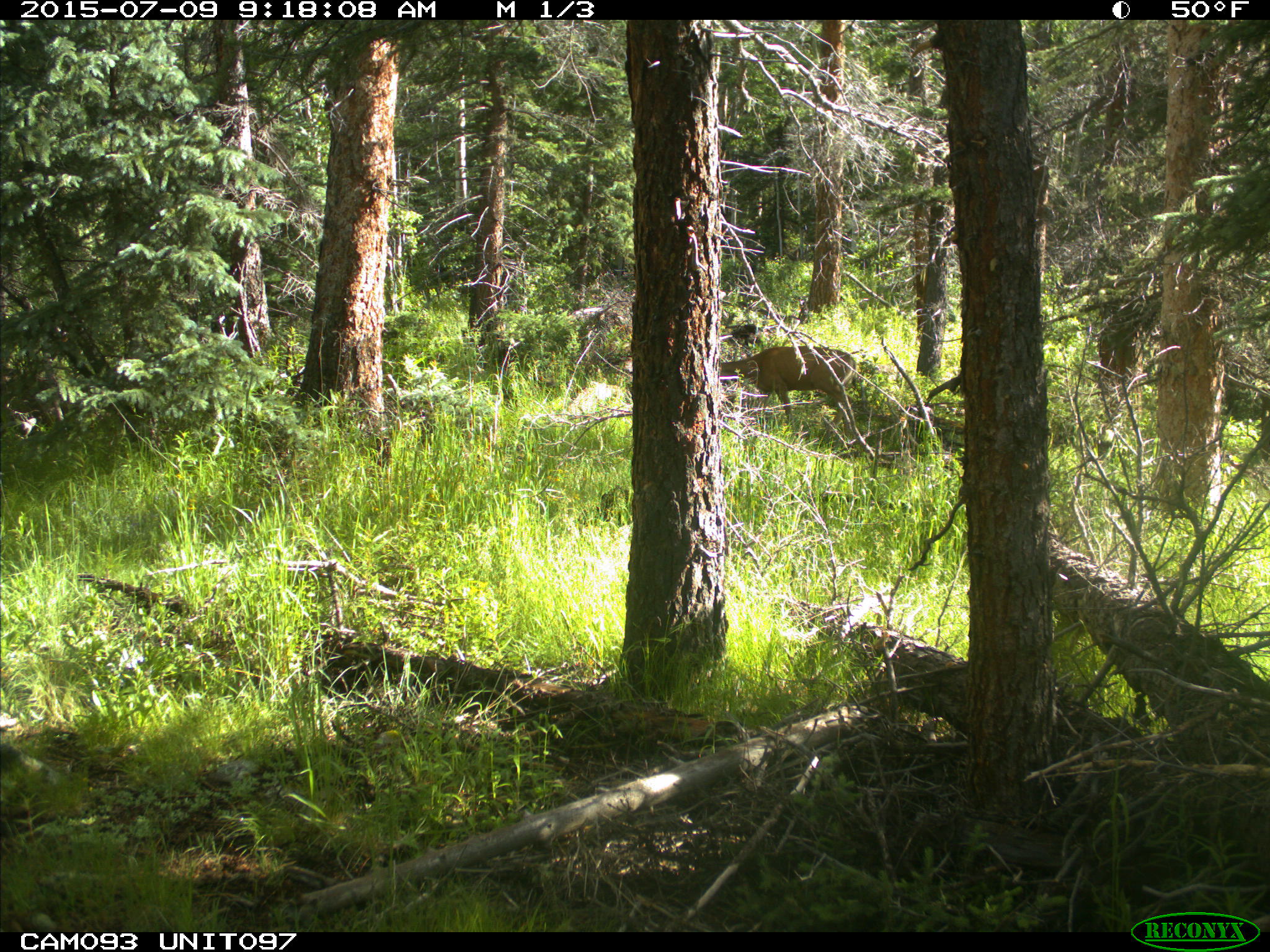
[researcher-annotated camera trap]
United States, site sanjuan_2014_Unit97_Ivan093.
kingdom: Animalia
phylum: Chordata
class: Mammalia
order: Artiodactyla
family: Cervidae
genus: Odocoileus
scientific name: Odocoileus hemionus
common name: mule deer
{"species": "Odocoileus hemionus (mule deer)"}